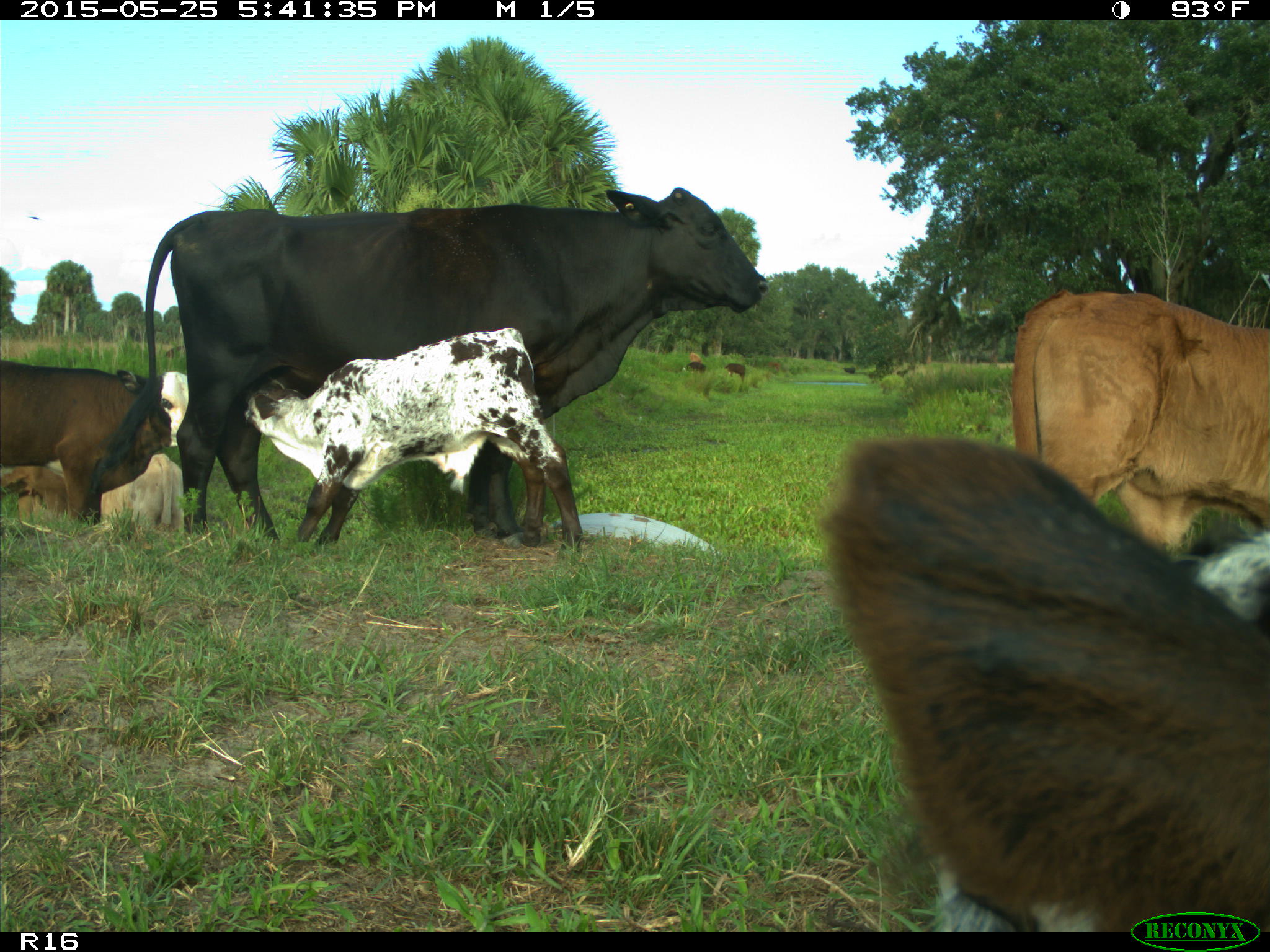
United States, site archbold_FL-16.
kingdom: Animalia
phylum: Chordata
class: Mammalia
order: Artiodactyla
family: Bovidae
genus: Bos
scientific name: Bos taurus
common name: domestic cow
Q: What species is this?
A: Bos taurus (domestic cow).